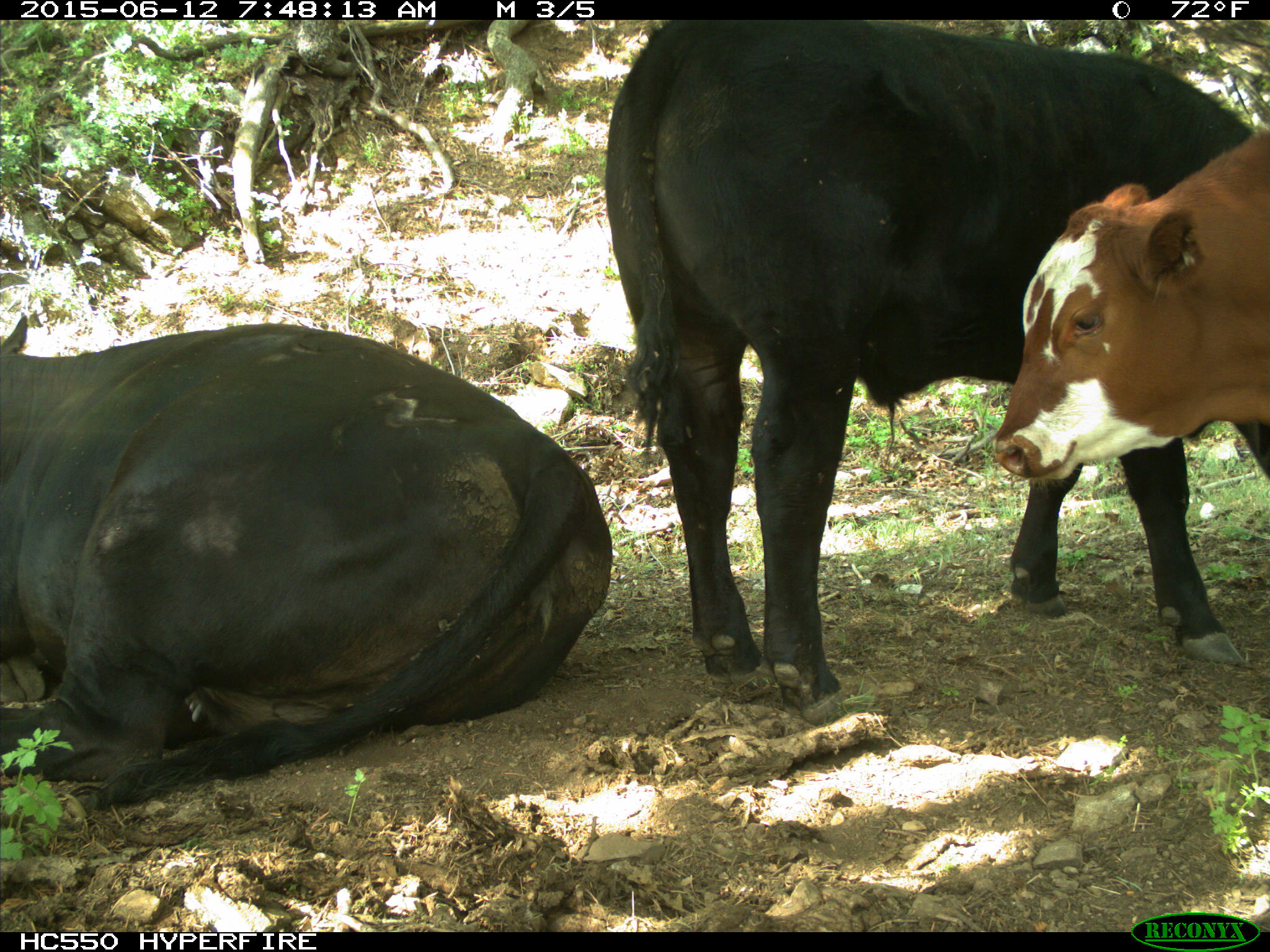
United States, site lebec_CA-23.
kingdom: Animalia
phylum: Chordata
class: Mammalia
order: Artiodactyla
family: Bovidae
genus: Bos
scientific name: Bos taurus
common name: domestic cow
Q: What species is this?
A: Bos taurus (domestic cow).